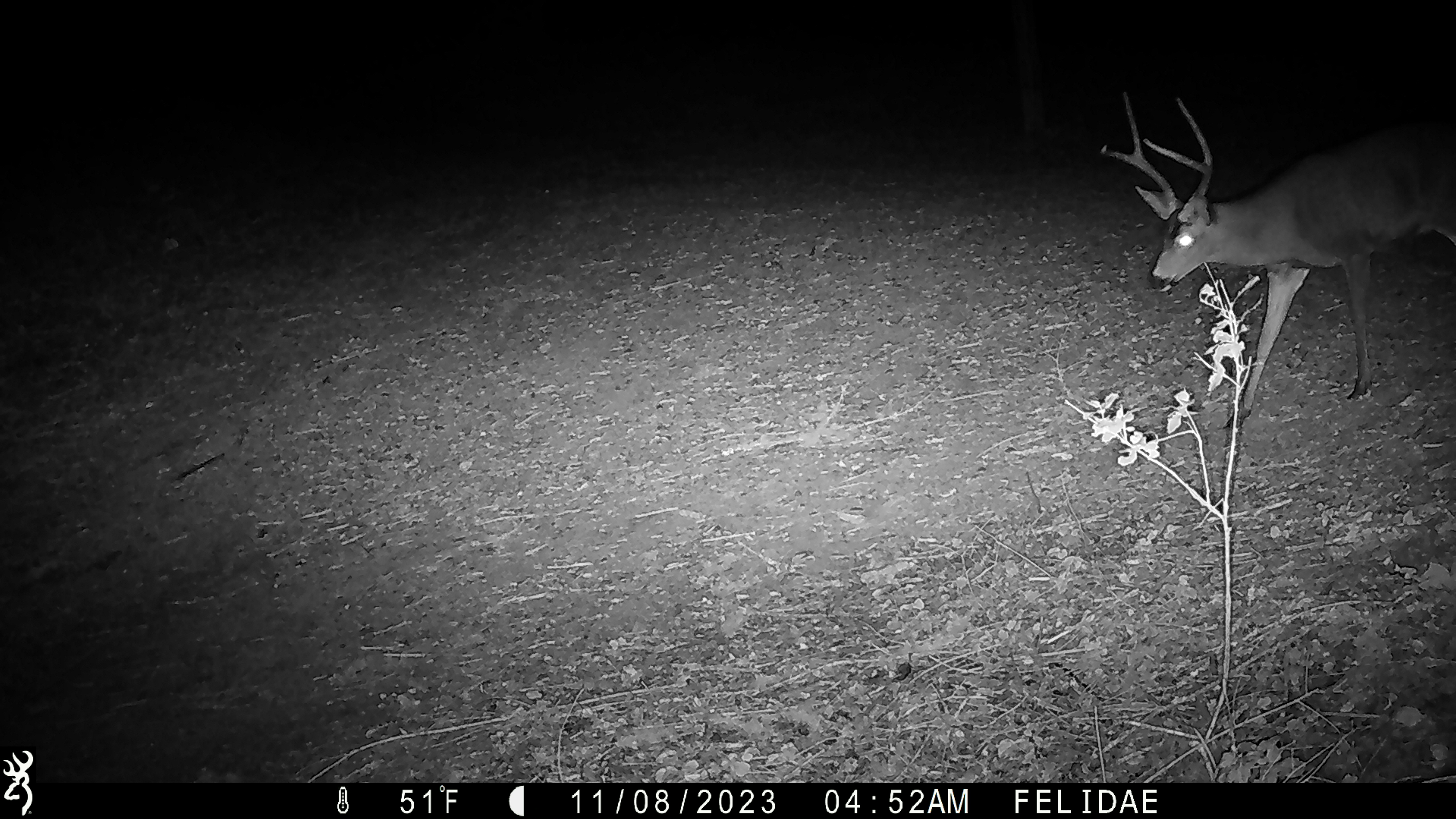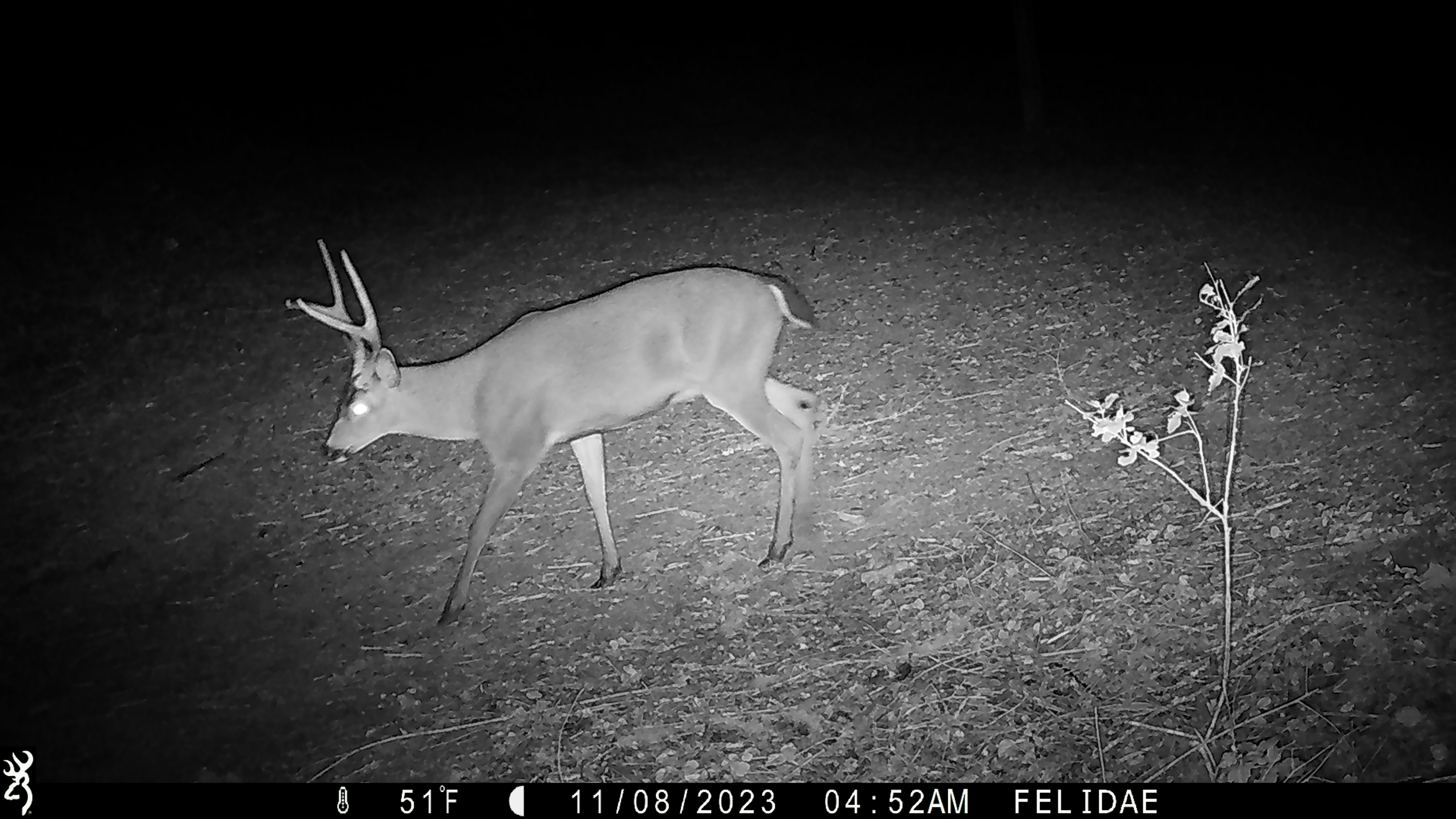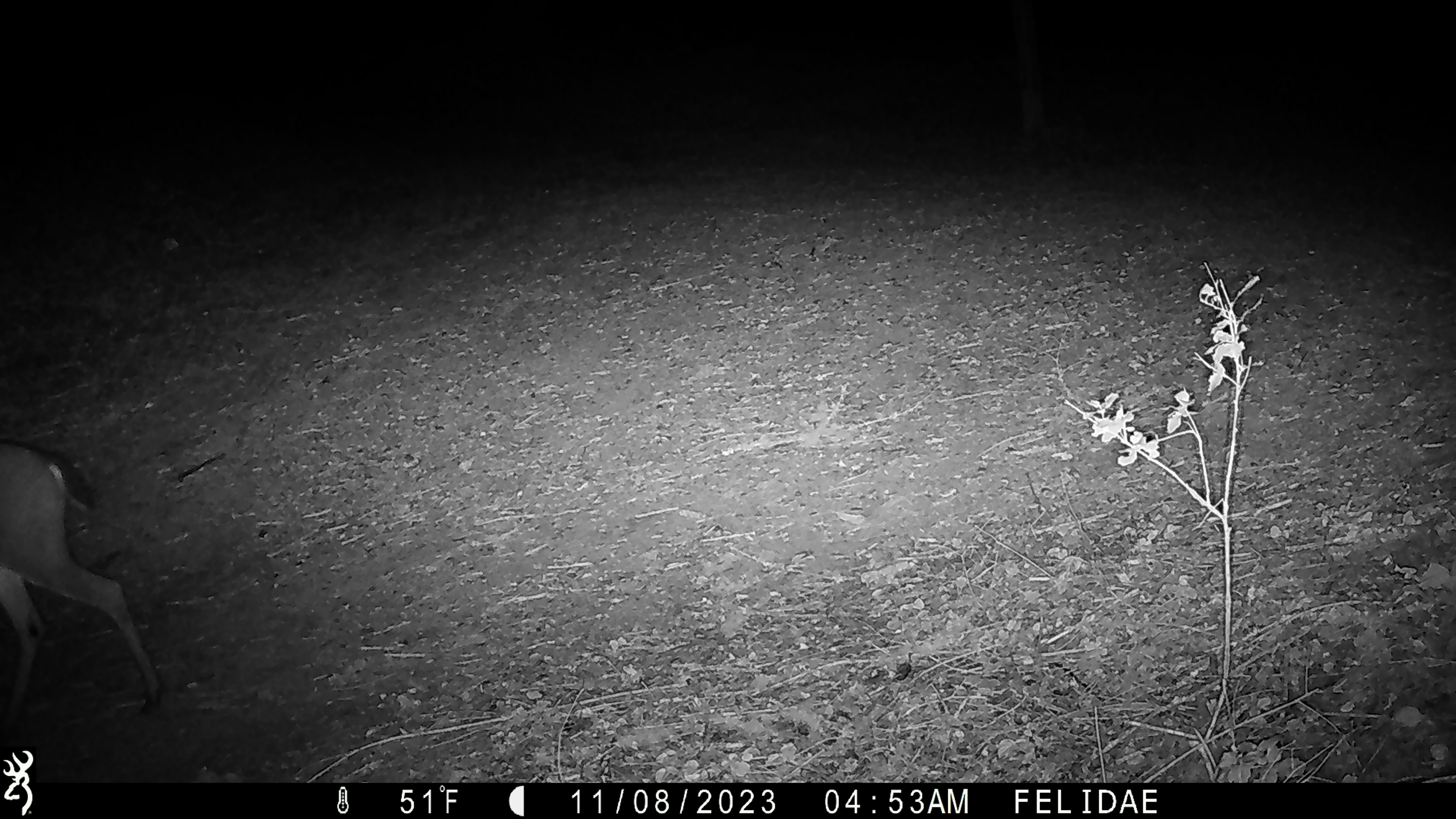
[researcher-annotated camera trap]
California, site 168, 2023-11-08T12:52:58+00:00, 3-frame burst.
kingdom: Animalia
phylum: Chordata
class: Mammalia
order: Artiodactyla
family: Cervidae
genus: Odocoileus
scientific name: Odocoileus hemionus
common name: mule deer